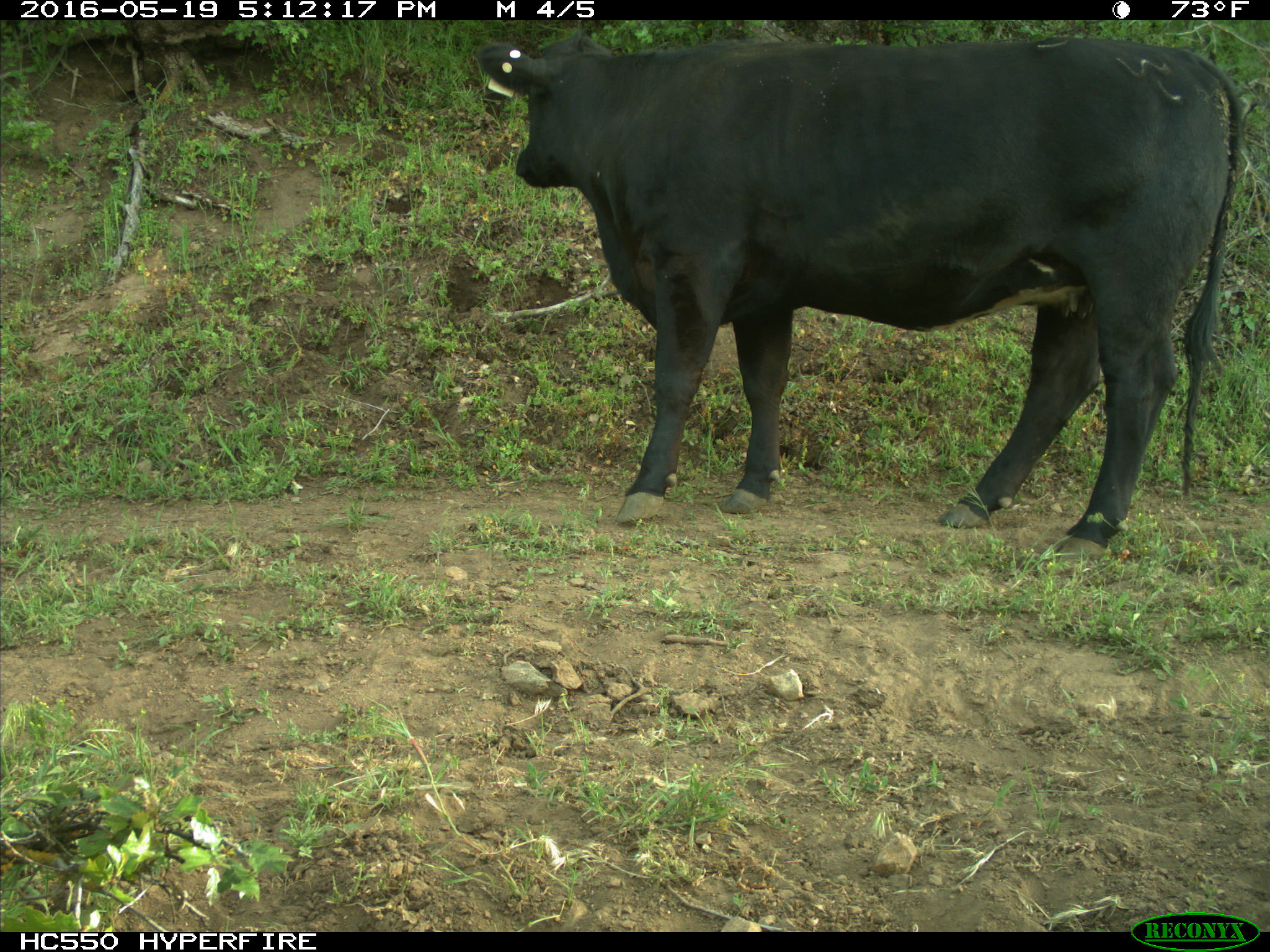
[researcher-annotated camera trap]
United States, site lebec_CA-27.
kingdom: Animalia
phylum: Chordata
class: Mammalia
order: Artiodactyla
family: Bovidae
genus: Bos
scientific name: Bos taurus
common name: domestic cow